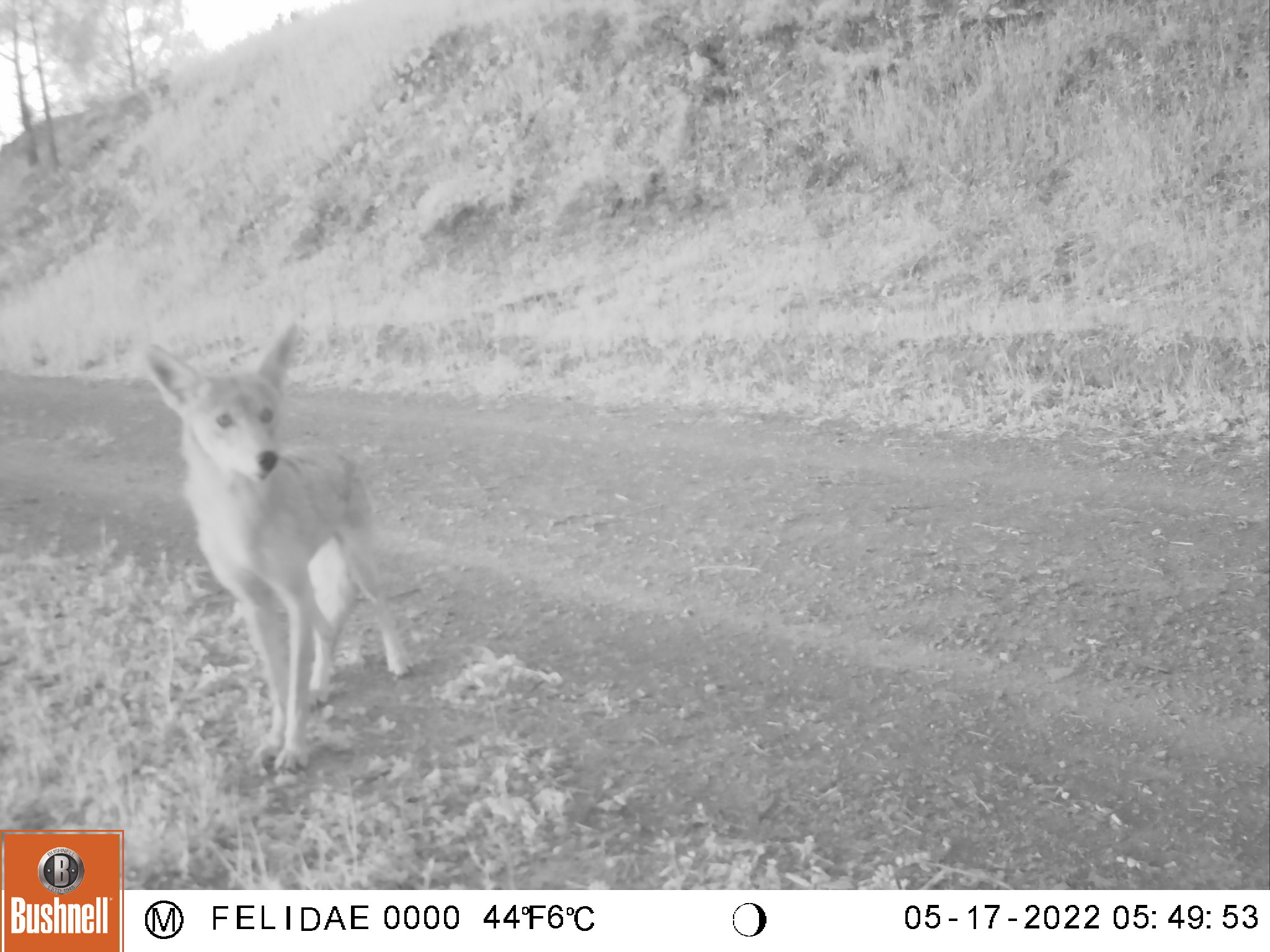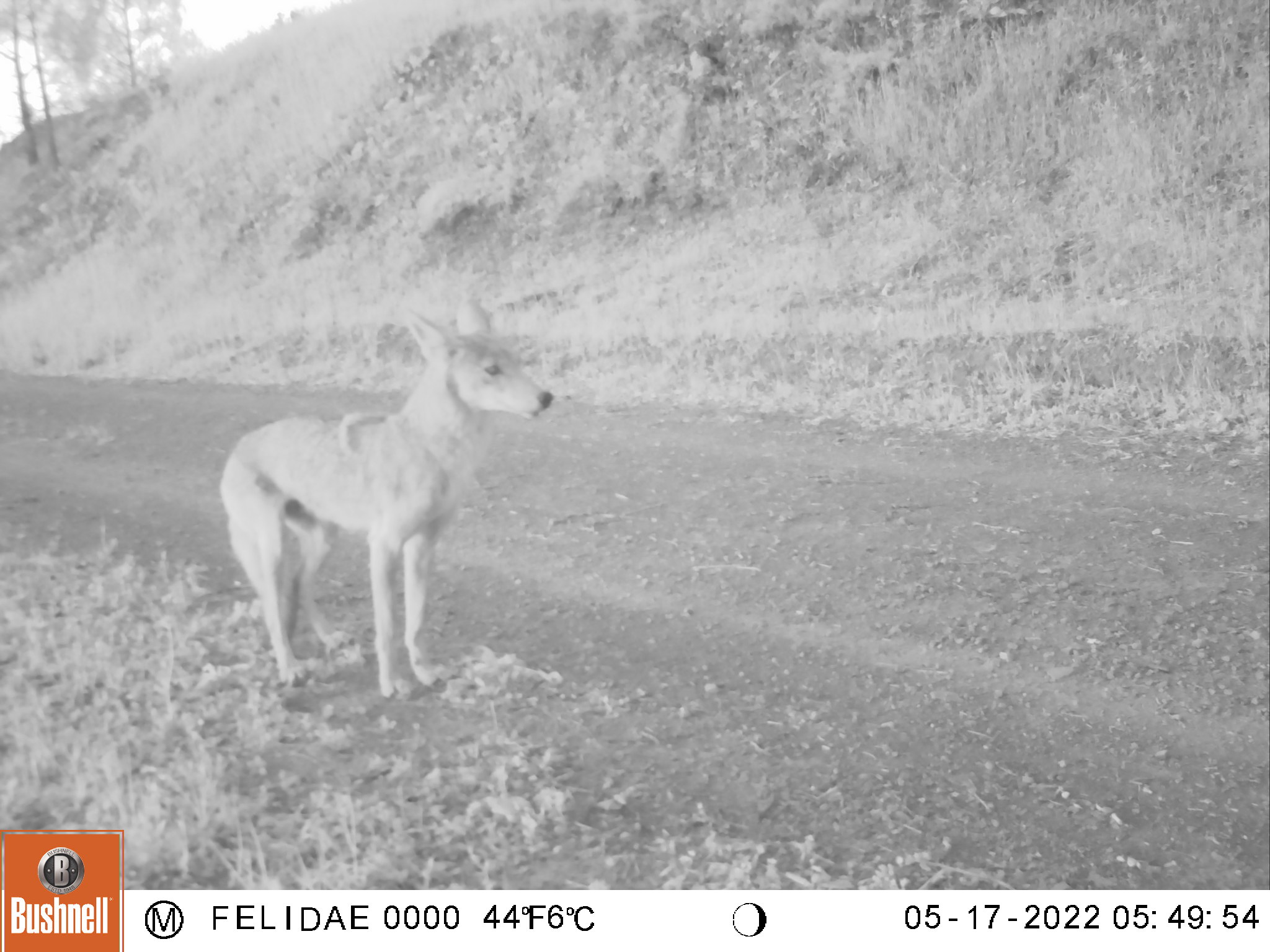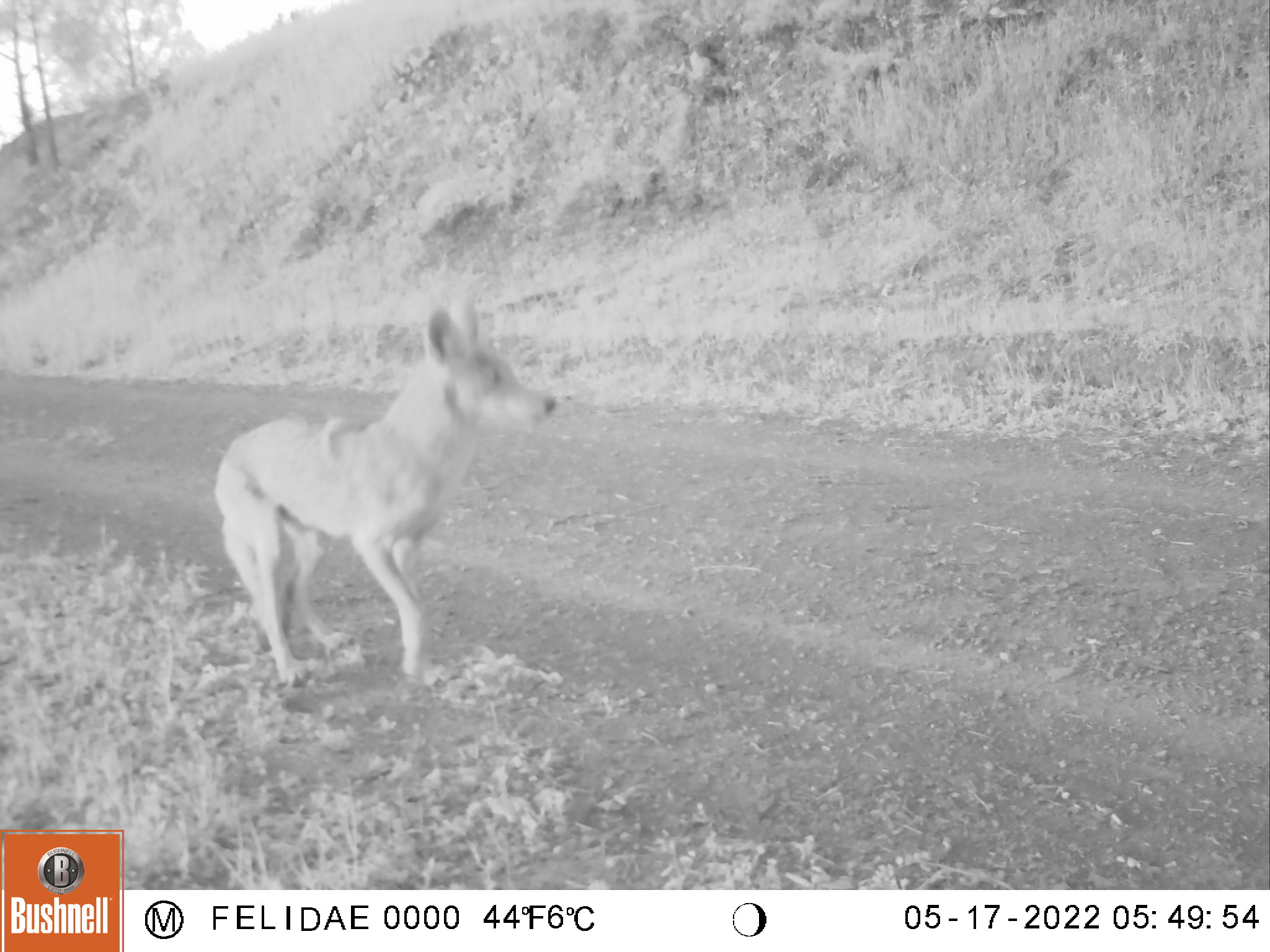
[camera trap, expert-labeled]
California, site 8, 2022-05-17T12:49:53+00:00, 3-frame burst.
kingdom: Animalia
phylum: Chordata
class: Mammalia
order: Carnivora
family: Canidae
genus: Canis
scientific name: Canis latrans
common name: coyote